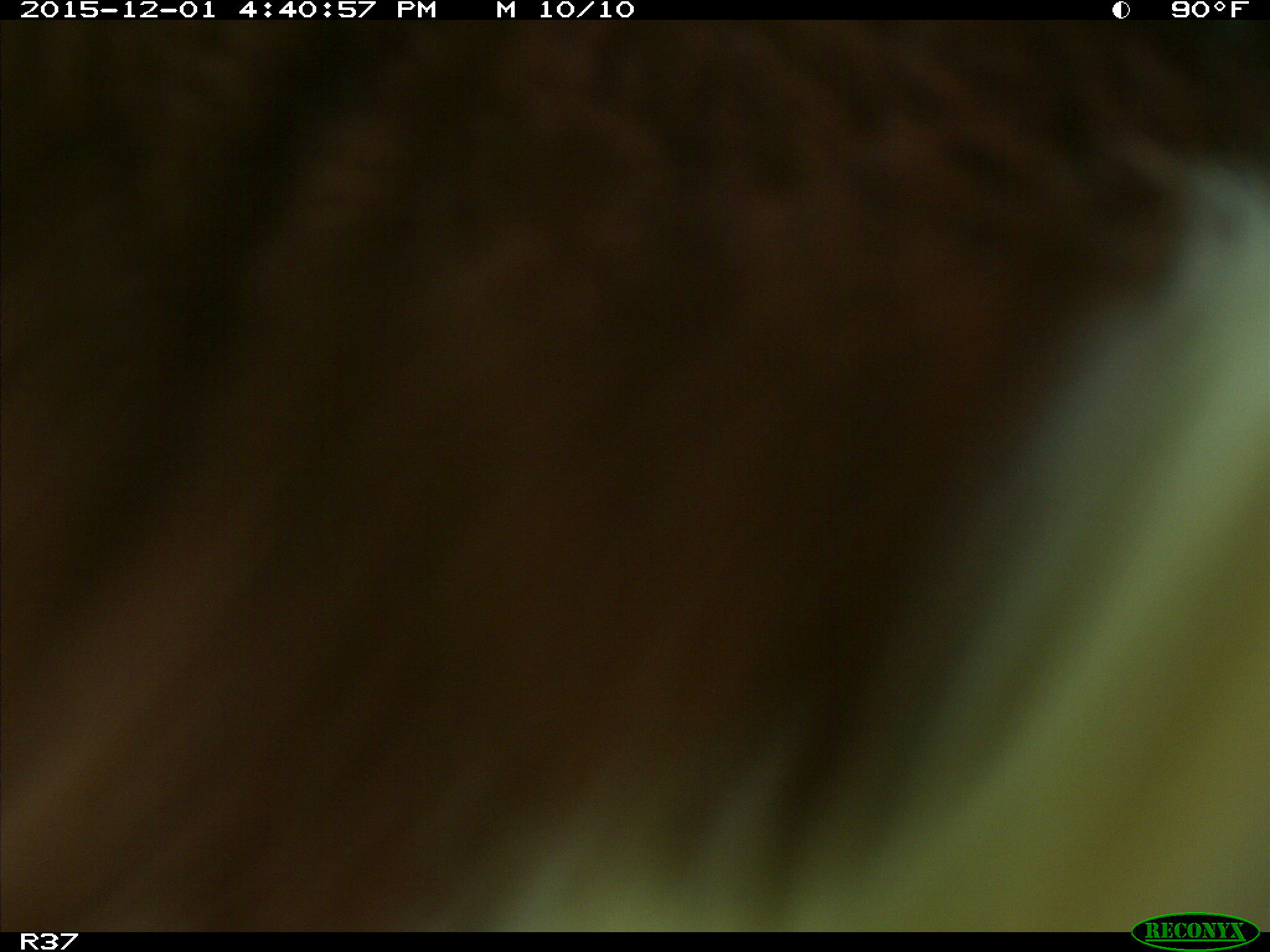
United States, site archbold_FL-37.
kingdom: Animalia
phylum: Chordata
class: Mammalia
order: Artiodactyla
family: Bovidae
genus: Bos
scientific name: Bos taurus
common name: domestic cow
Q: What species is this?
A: Bos taurus (domestic cow).